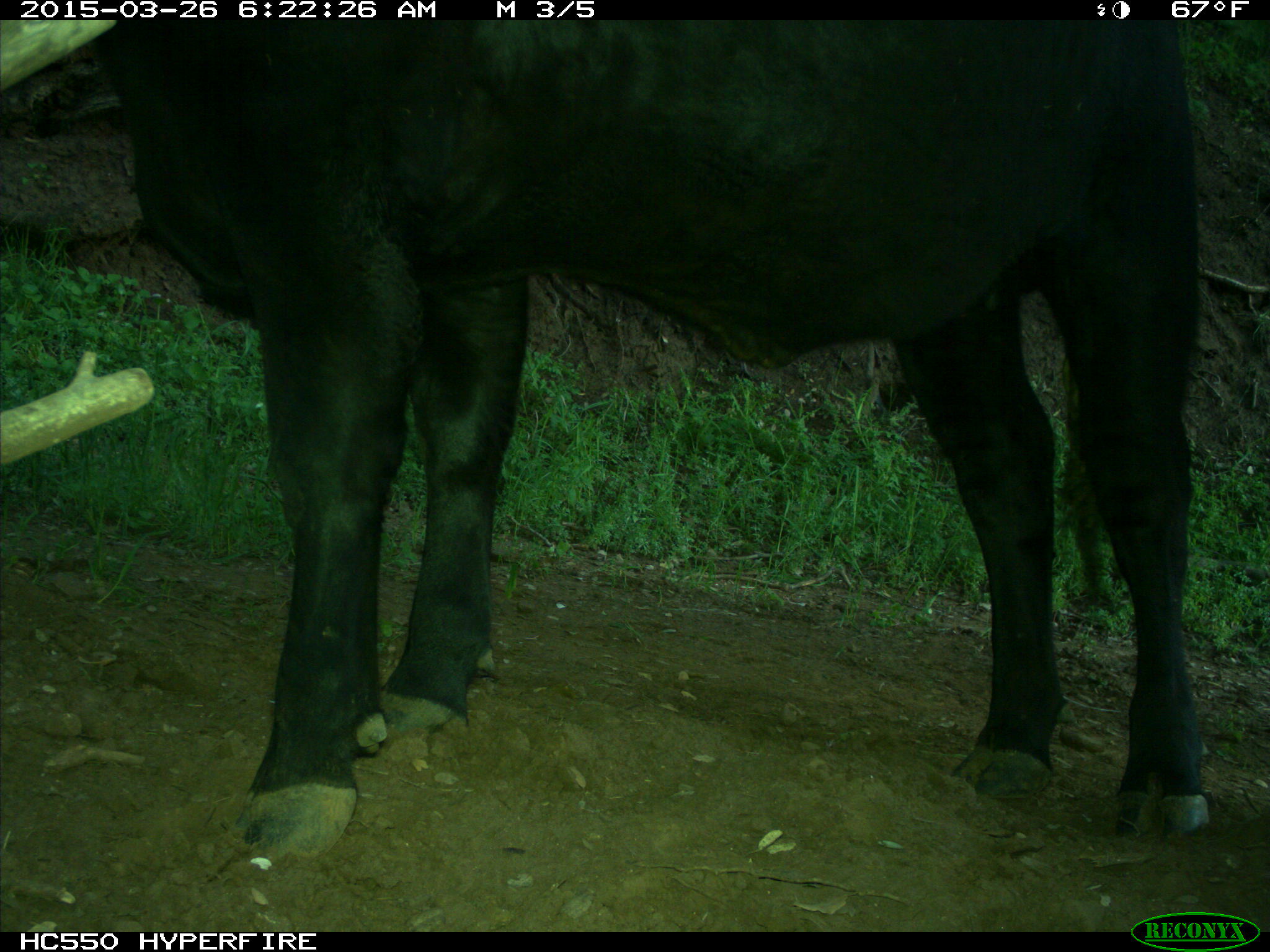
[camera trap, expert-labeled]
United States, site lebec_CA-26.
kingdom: Animalia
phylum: Chordata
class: Mammalia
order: Artiodactyla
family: Bovidae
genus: Bos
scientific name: Bos taurus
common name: domestic cow